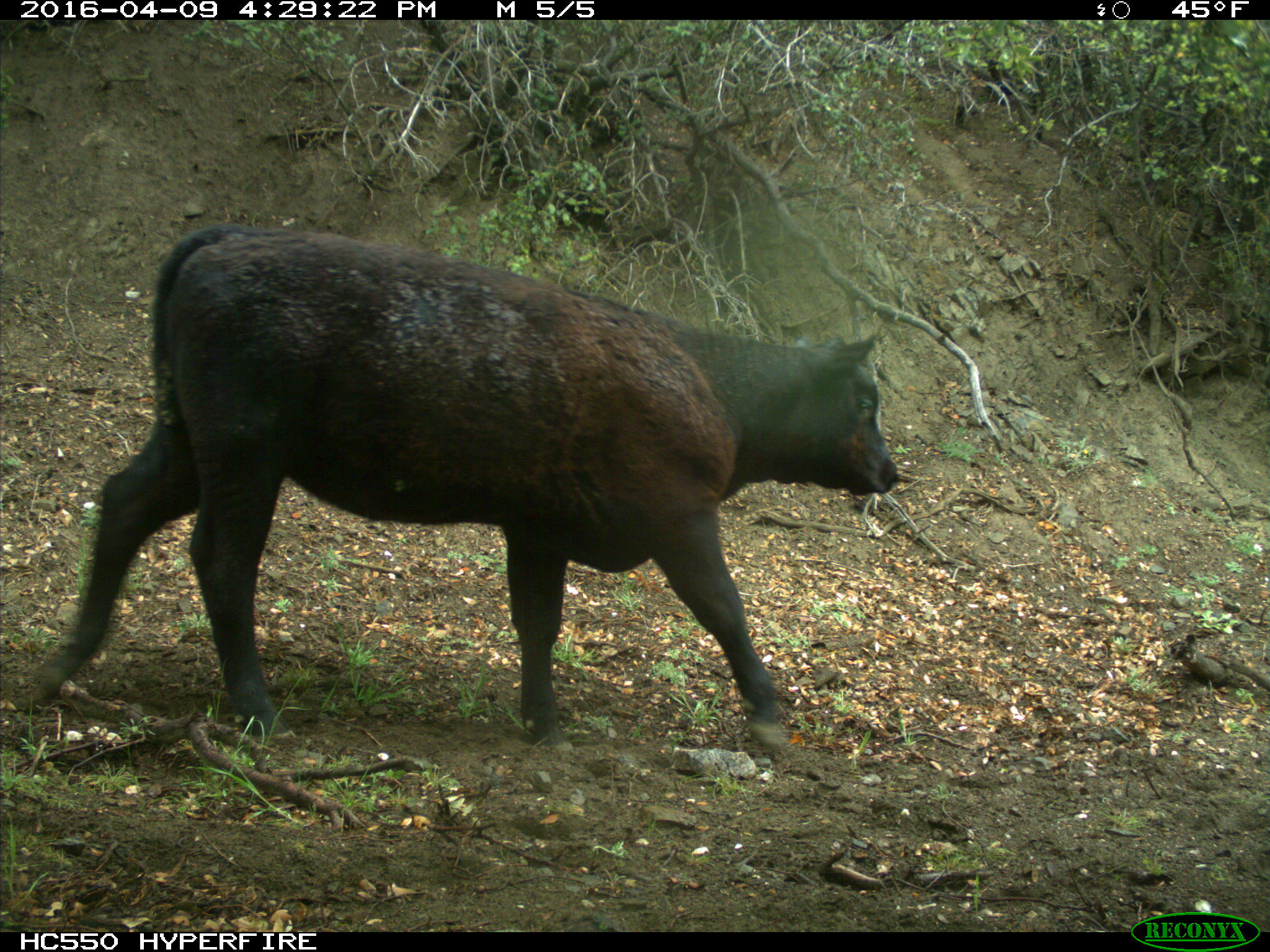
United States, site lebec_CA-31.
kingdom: Animalia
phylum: Chordata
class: Mammalia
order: Artiodactyla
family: Bovidae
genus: Bos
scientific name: Bos taurus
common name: domestic cow